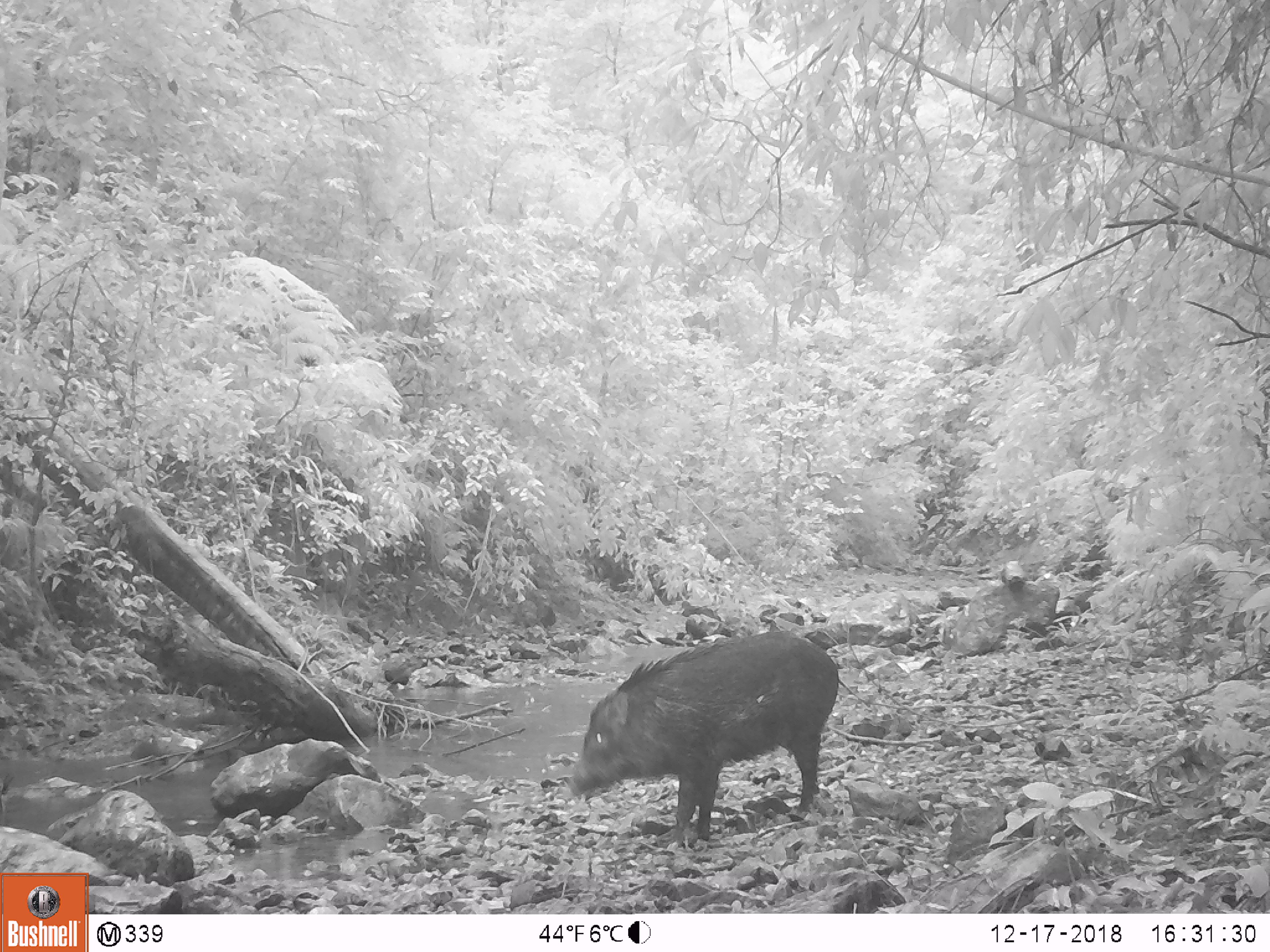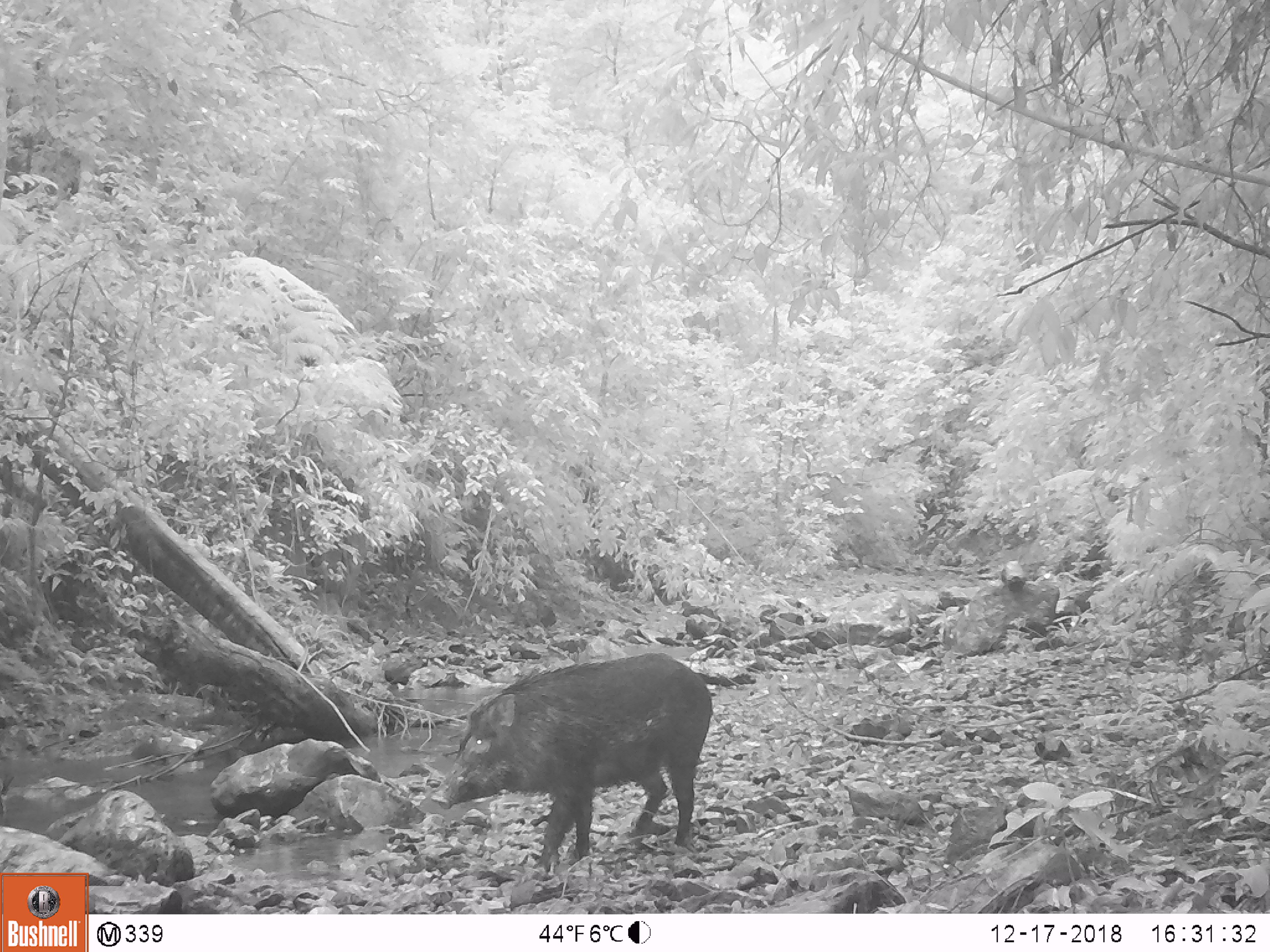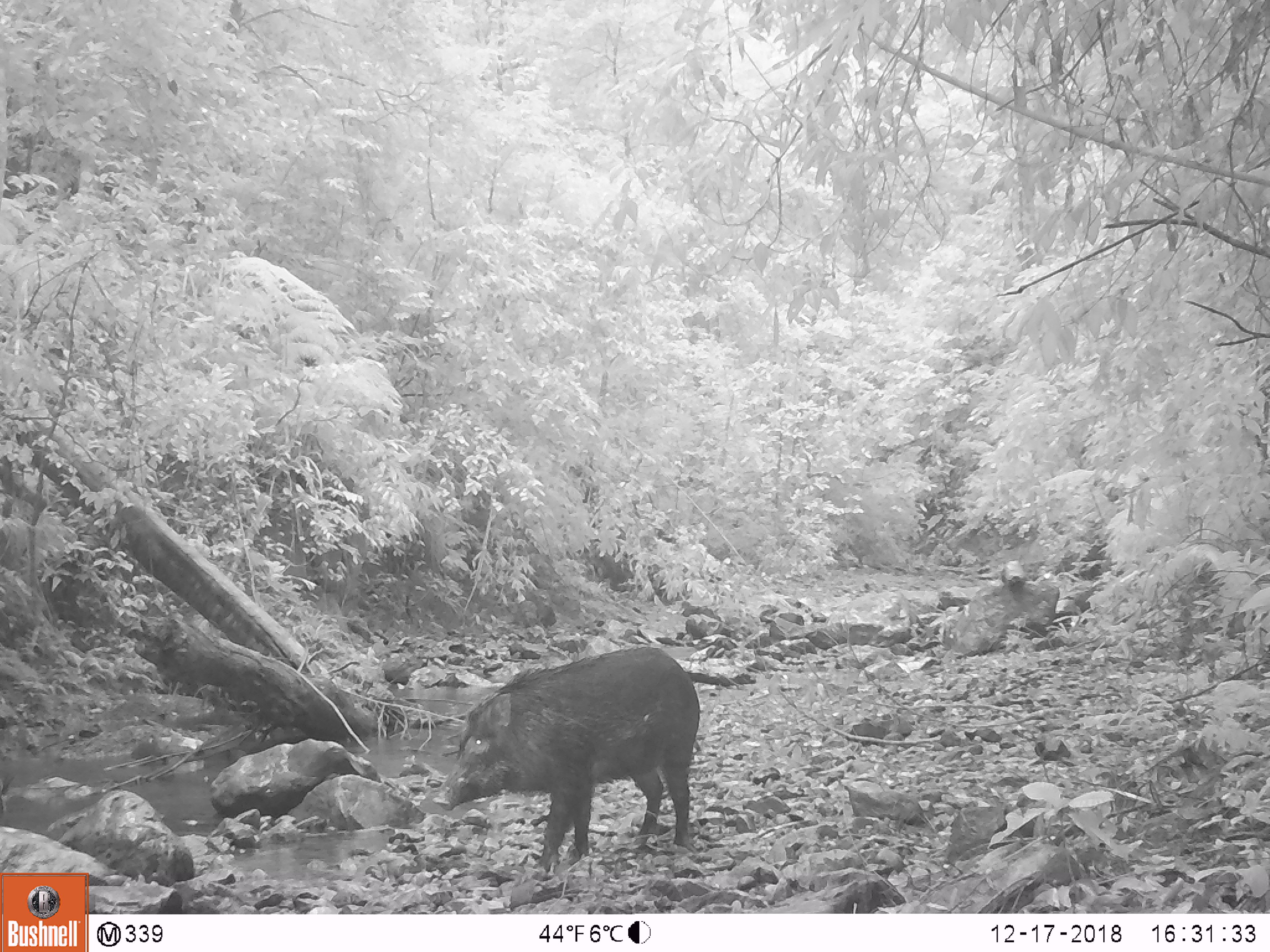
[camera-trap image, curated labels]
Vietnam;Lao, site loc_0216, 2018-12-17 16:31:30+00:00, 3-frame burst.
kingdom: Animalia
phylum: Chordata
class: Mammalia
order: Artiodactyla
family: Suidae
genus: Sus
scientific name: Sus scrofa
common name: eurasian wild pig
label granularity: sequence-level